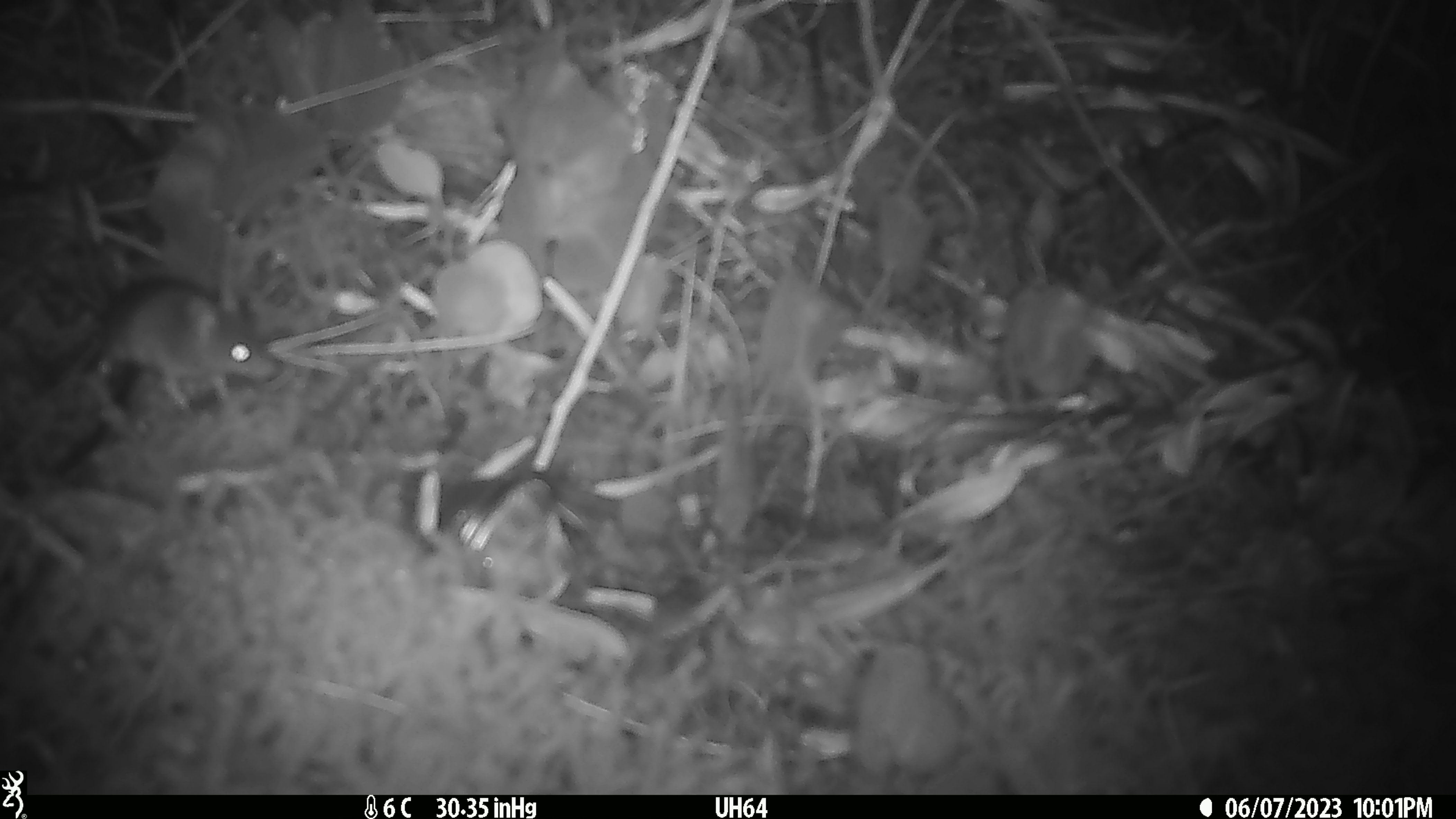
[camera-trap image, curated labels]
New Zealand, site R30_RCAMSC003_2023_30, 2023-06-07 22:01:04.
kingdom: Animalia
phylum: Chordata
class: Mammalia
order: Rodentia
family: Muridae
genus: Mus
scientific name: Mus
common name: mouse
Mouse (Mus).